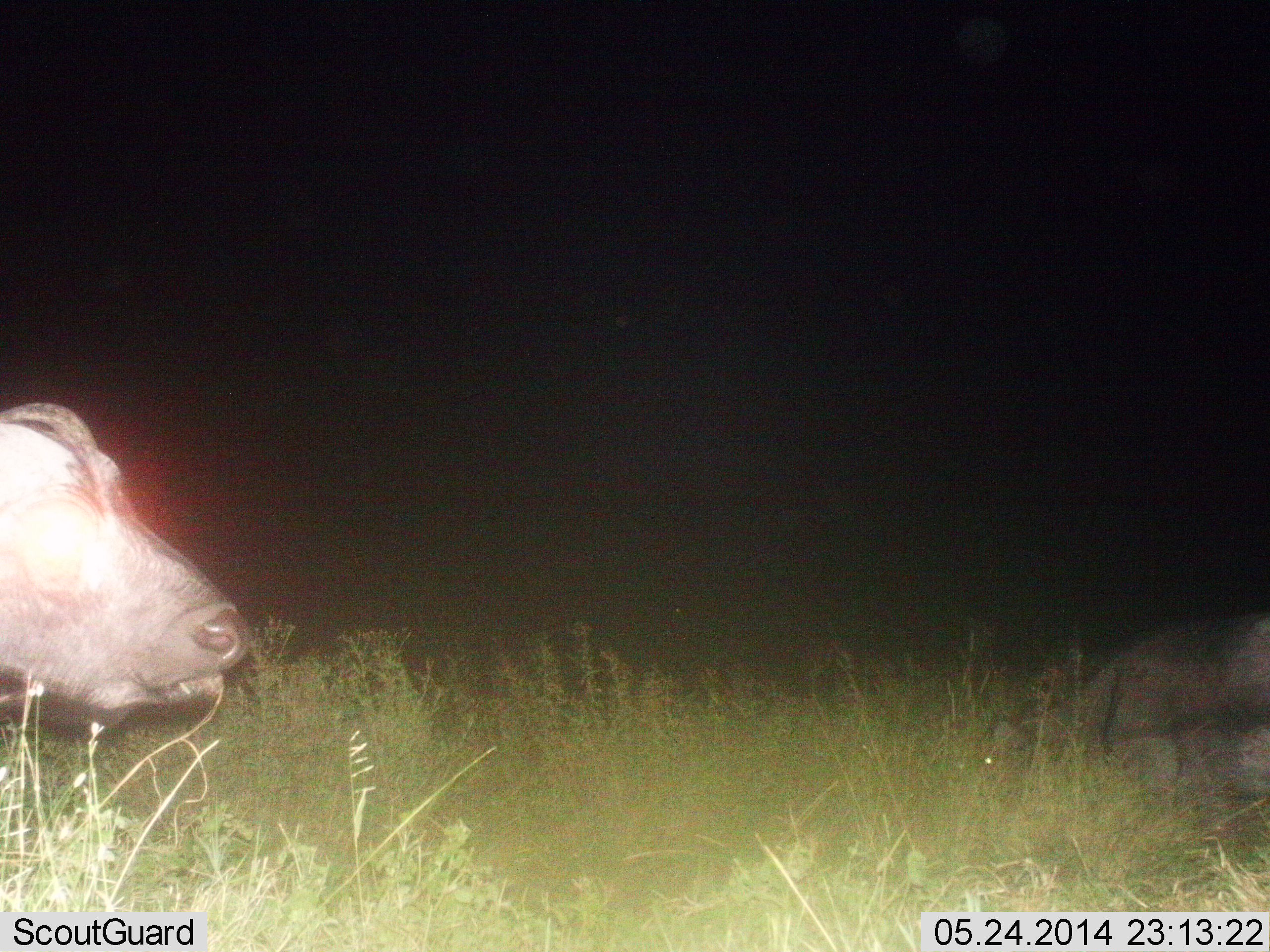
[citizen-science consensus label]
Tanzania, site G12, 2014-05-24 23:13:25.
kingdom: Animalia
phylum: Chordata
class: Mammalia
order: Artiodactyla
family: Bovidae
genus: Syncerus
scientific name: Syncerus caffer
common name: cape buffalo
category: buffalo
Buffalo (cape buffalo) (Syncerus caffer), count 2. Behavior (volunteer vote fractions): standing 50%, resting 60%, moving 10%, interacting 0%. Young present (vote fraction): 10%. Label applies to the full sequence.